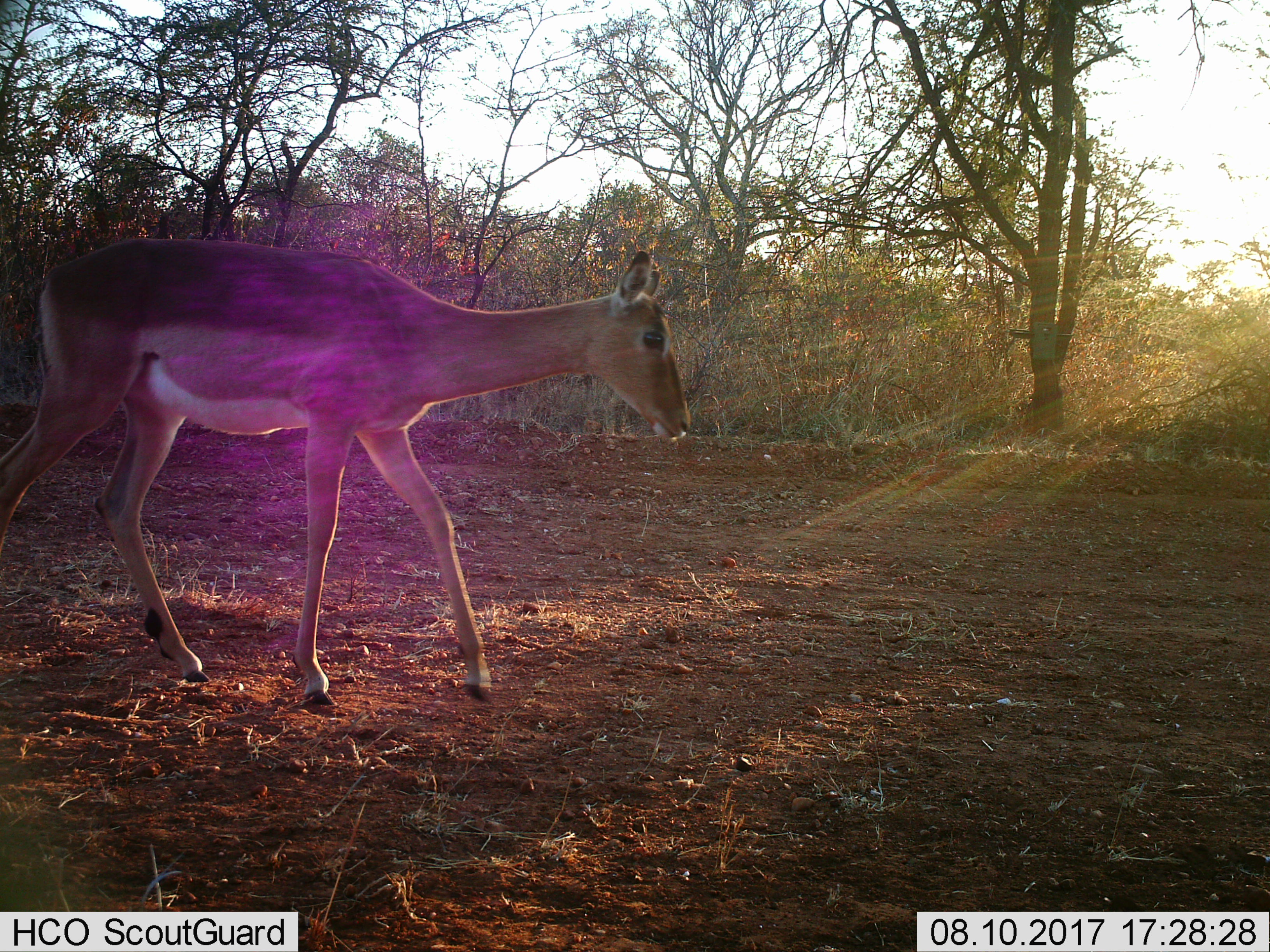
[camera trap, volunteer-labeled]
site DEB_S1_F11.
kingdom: Animalia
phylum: Chordata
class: Mammalia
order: Artiodactyla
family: Bovidae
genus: Aepyceros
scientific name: Aepyceros melampus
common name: impala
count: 1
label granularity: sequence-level